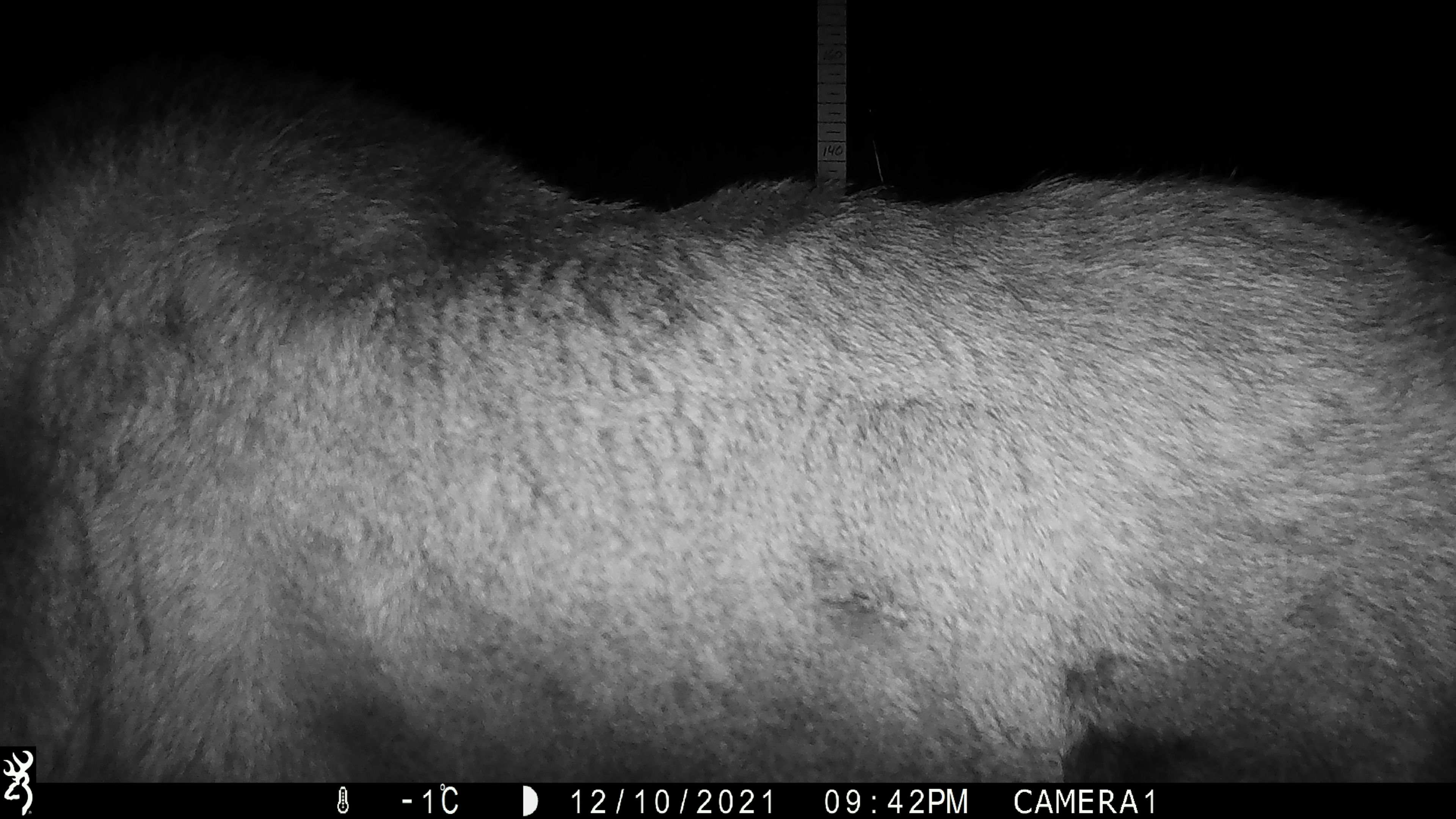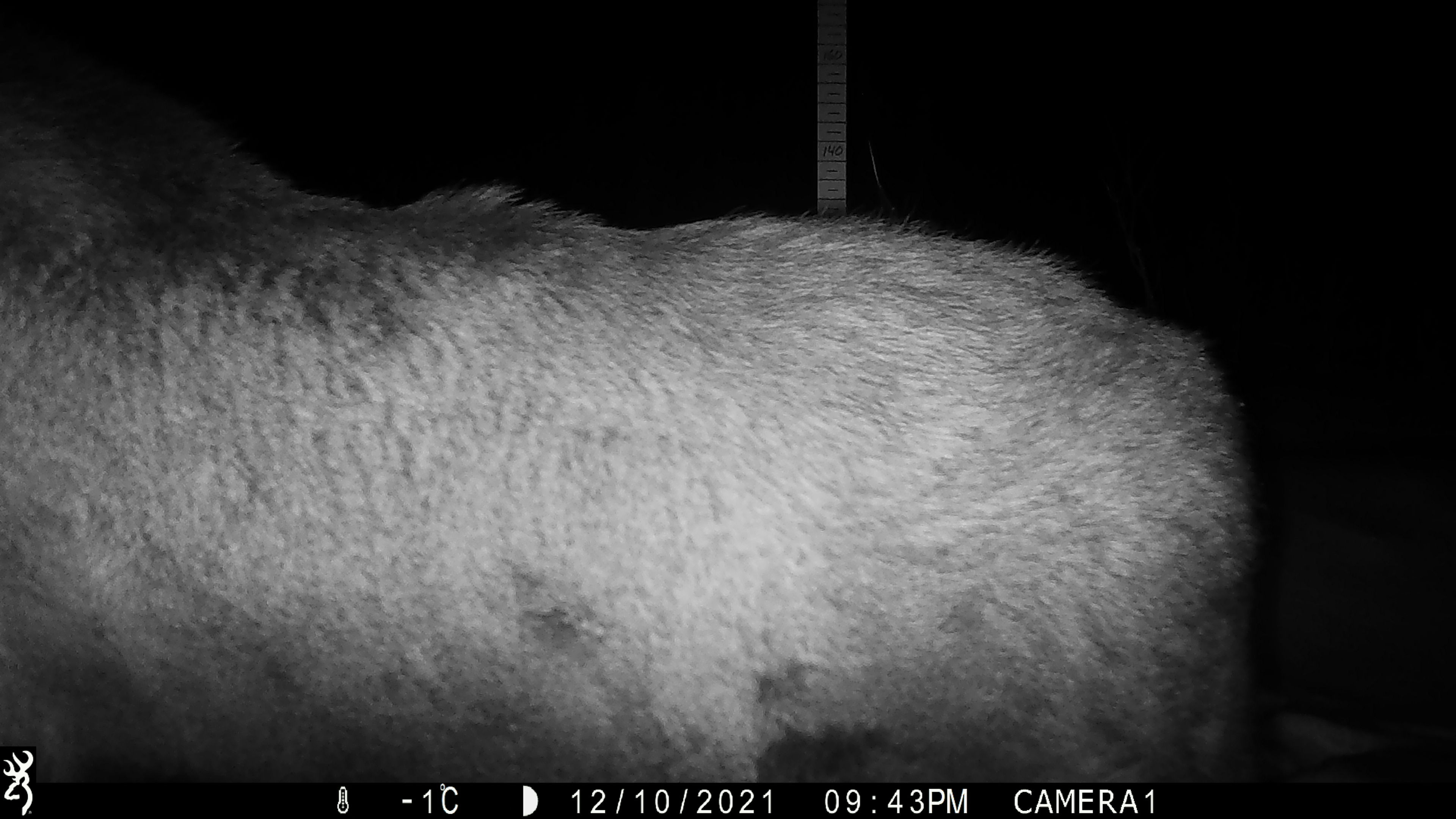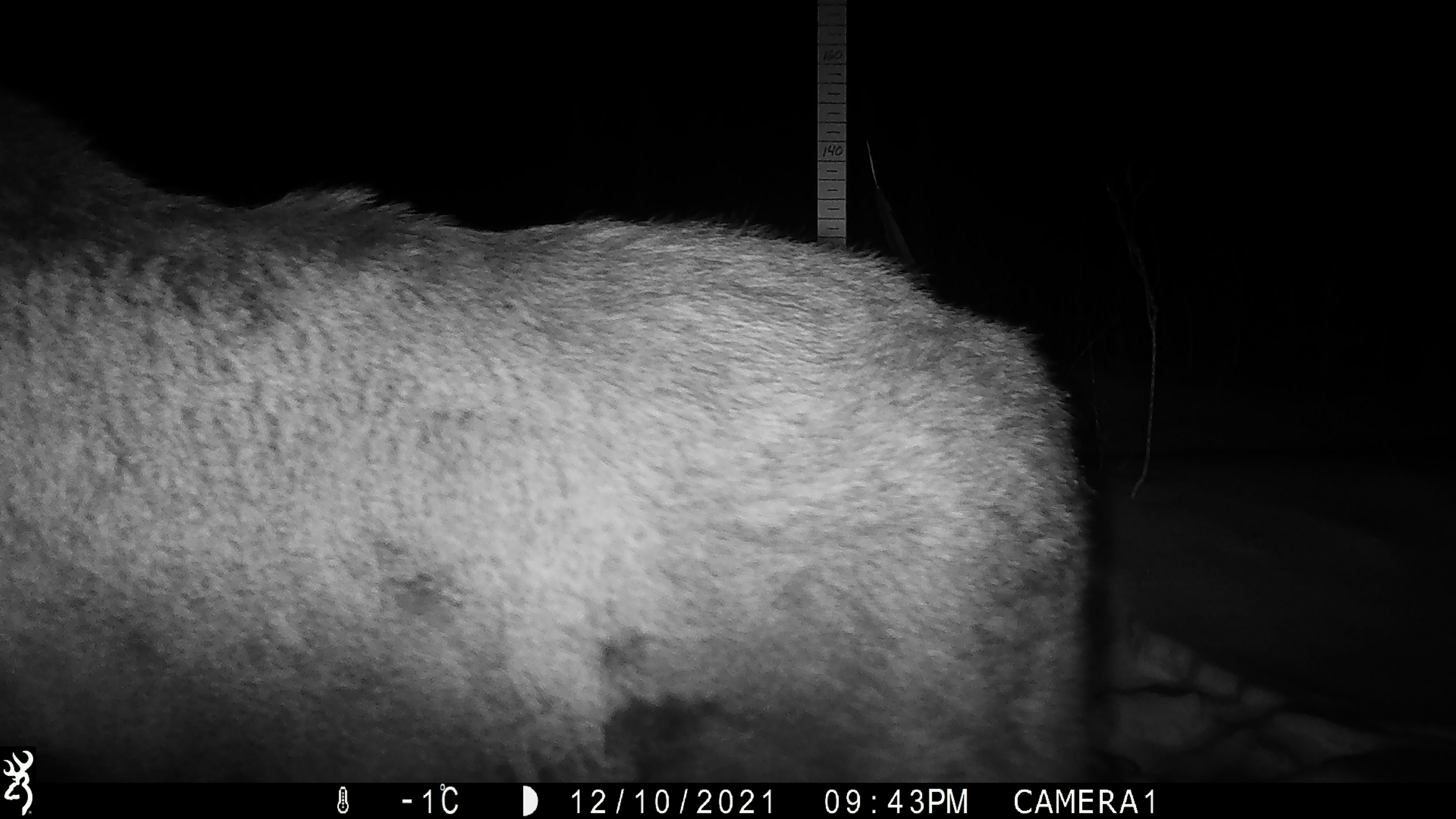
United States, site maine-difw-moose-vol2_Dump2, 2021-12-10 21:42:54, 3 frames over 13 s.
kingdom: Animalia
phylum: Chordata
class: Mammalia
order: Artiodactyla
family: Cervidae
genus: Alces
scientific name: Alces alces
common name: moose